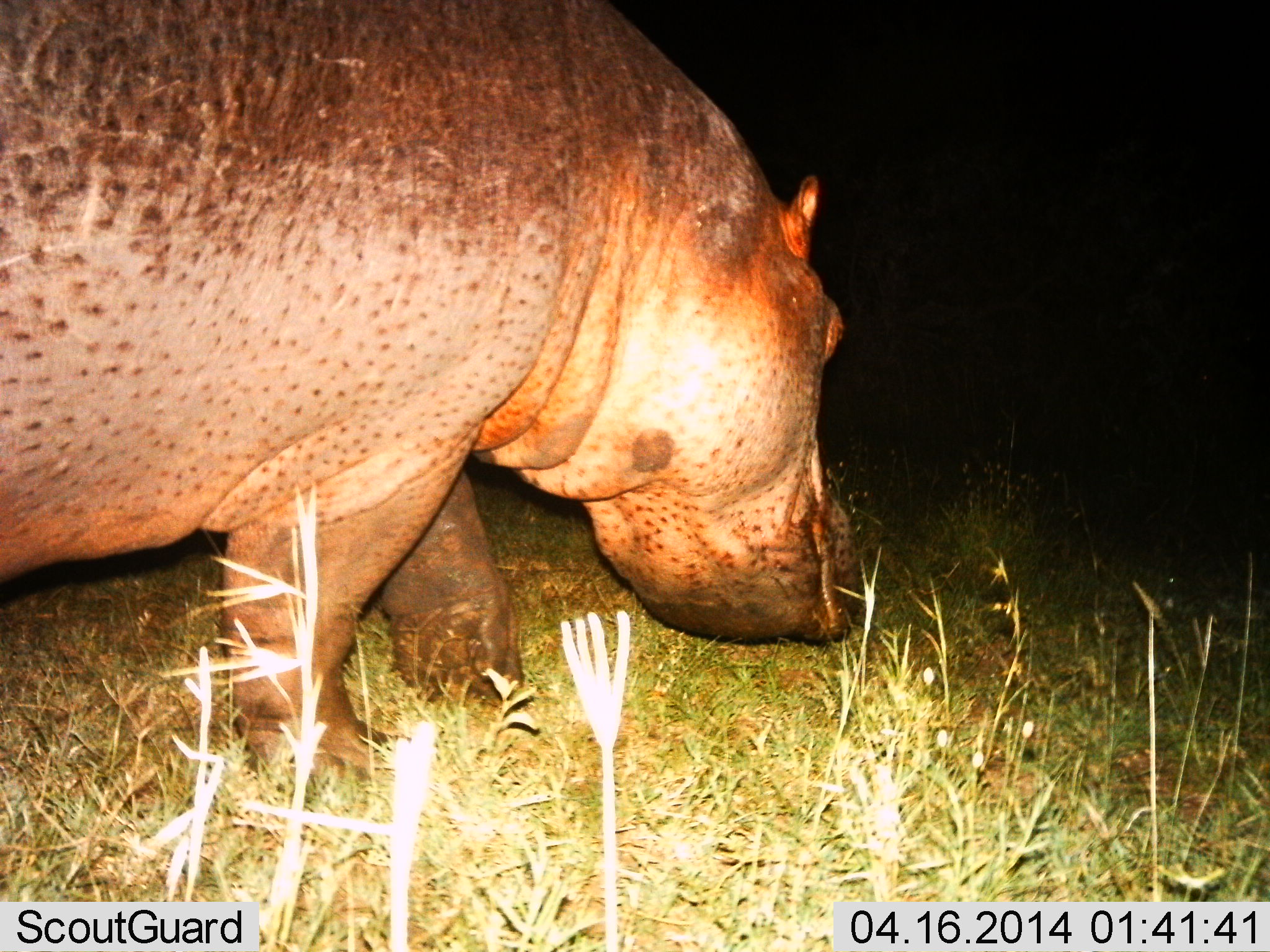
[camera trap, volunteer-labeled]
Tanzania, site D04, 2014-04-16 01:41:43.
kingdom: Animalia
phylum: Chordata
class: Mammalia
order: Artiodactyla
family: Hippopotamidae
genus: Hippopotamus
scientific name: Hippopotamus amphibius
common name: hippopotamus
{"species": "hippopotamus (Hippopotamus amphibius)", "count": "1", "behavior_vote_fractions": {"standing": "10%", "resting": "0%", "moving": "60%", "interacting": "0%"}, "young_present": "0%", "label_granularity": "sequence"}